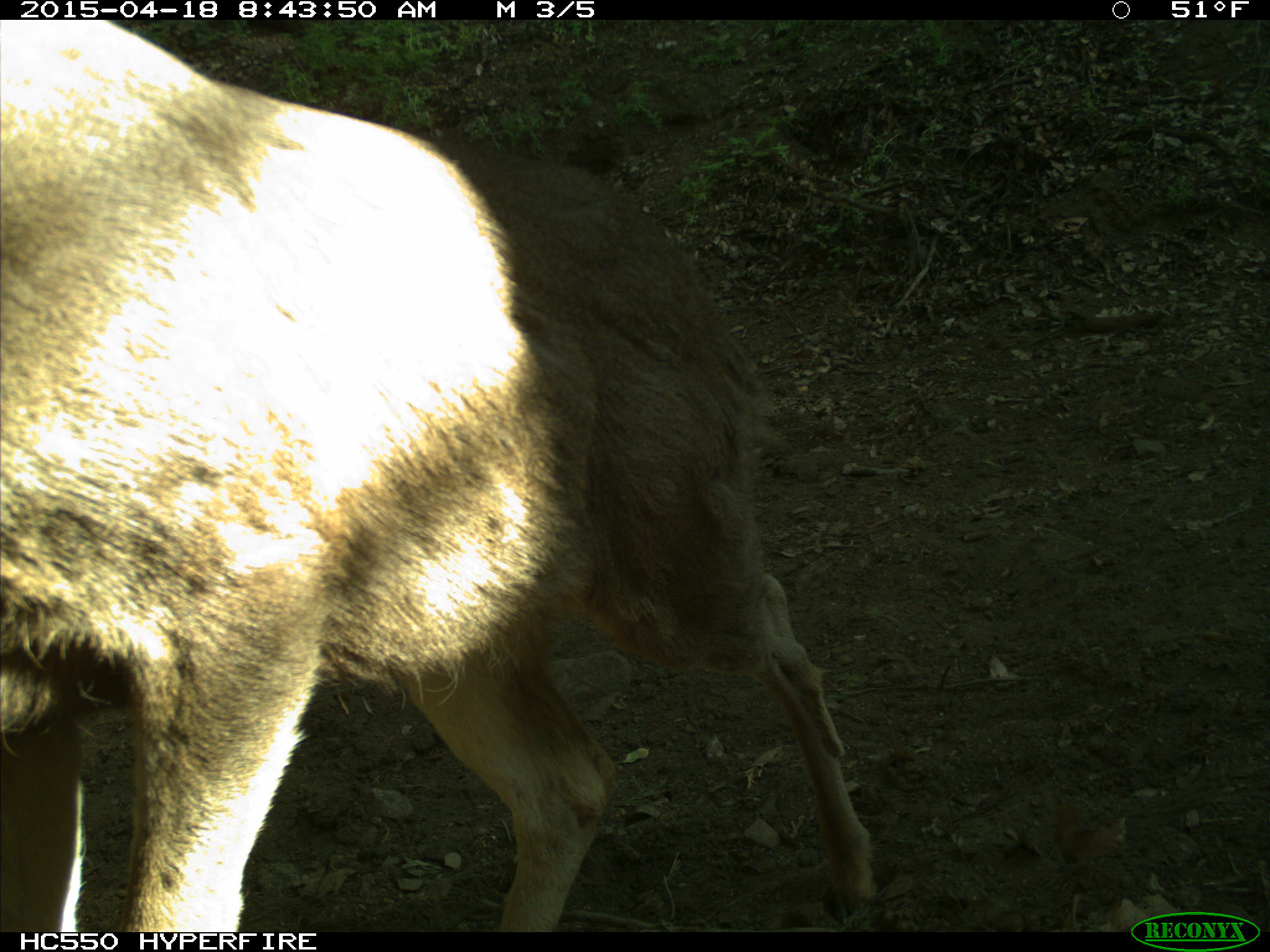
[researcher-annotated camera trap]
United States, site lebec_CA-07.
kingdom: Animalia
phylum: Chordata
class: Mammalia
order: Artiodactyla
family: Cervidae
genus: Odocoileus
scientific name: Odocoileus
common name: deer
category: unidentified deer